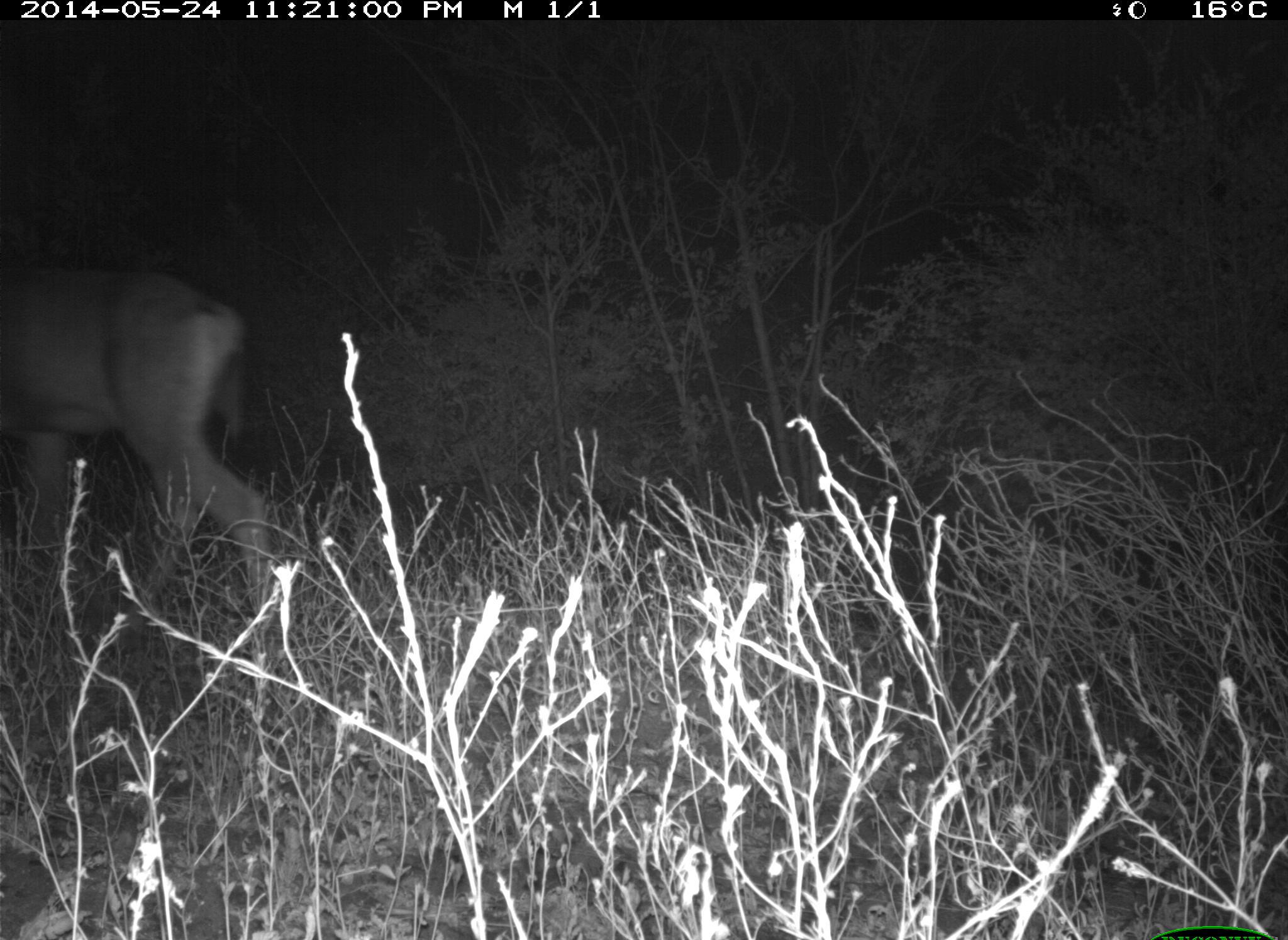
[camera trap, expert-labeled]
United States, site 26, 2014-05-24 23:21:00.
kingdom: Animalia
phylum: Chordata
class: Mammalia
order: Artiodactyla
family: Cervidae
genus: Odocoileus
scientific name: Odocoileus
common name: deer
Deer (Odocoileus).